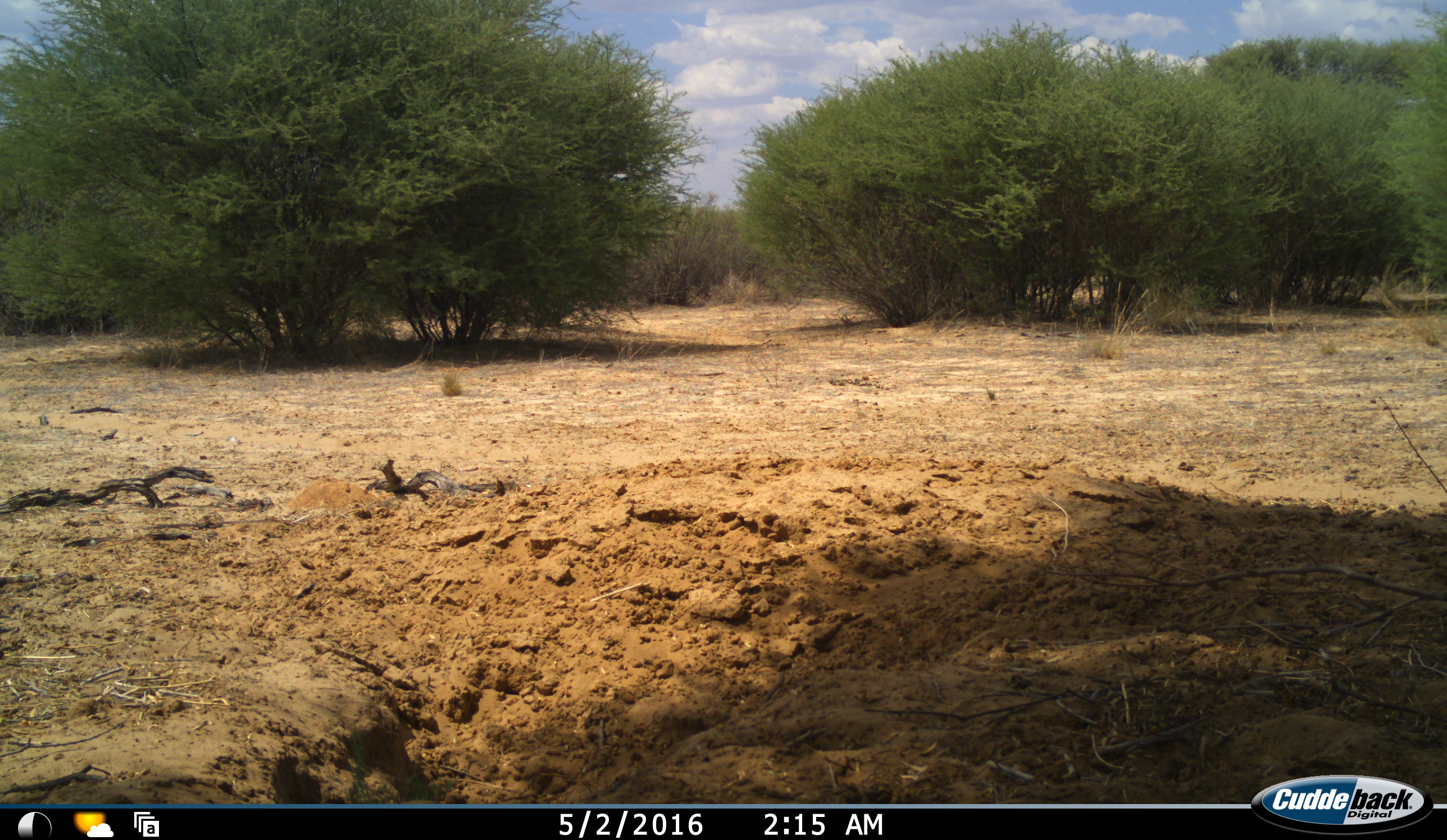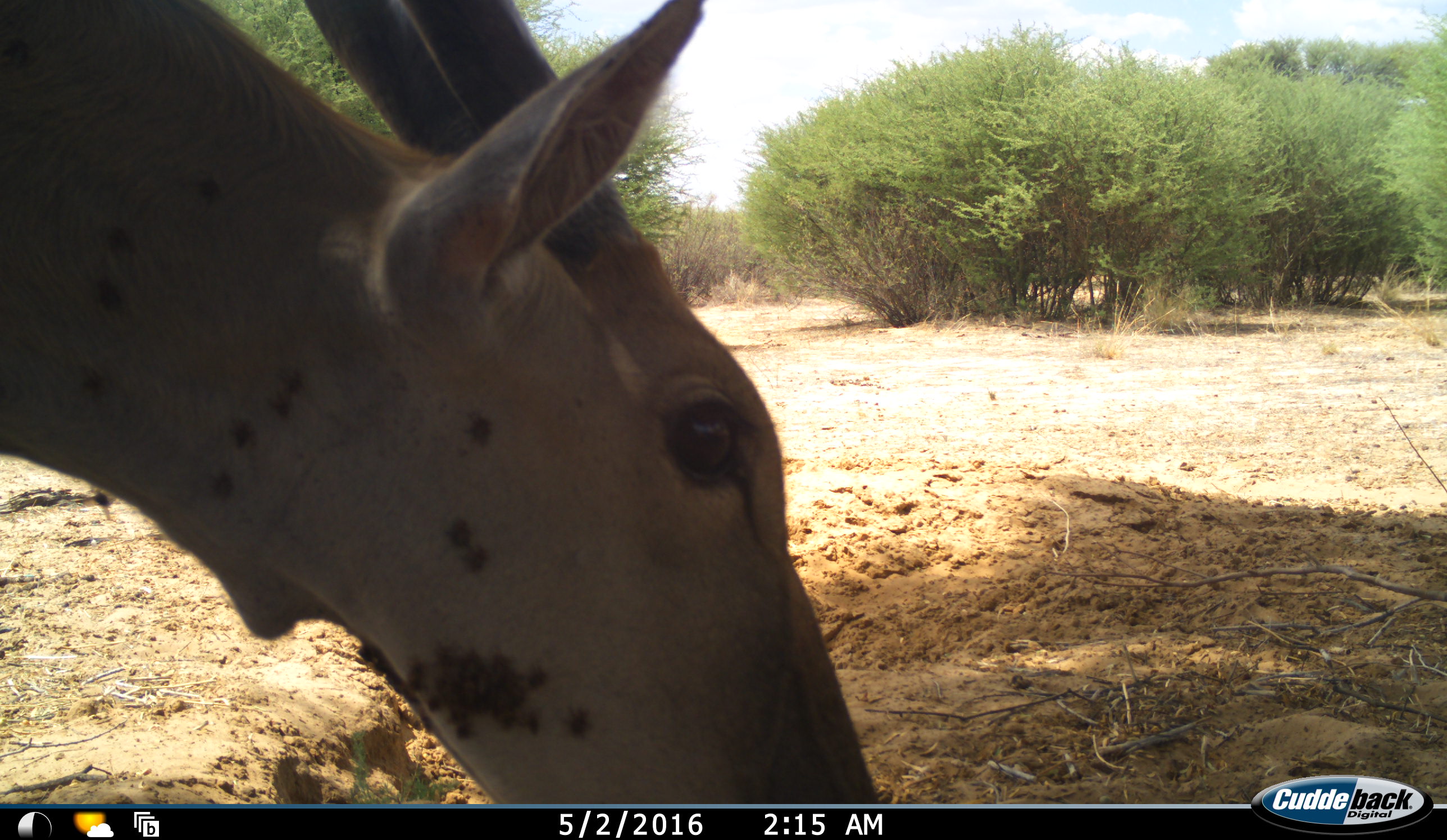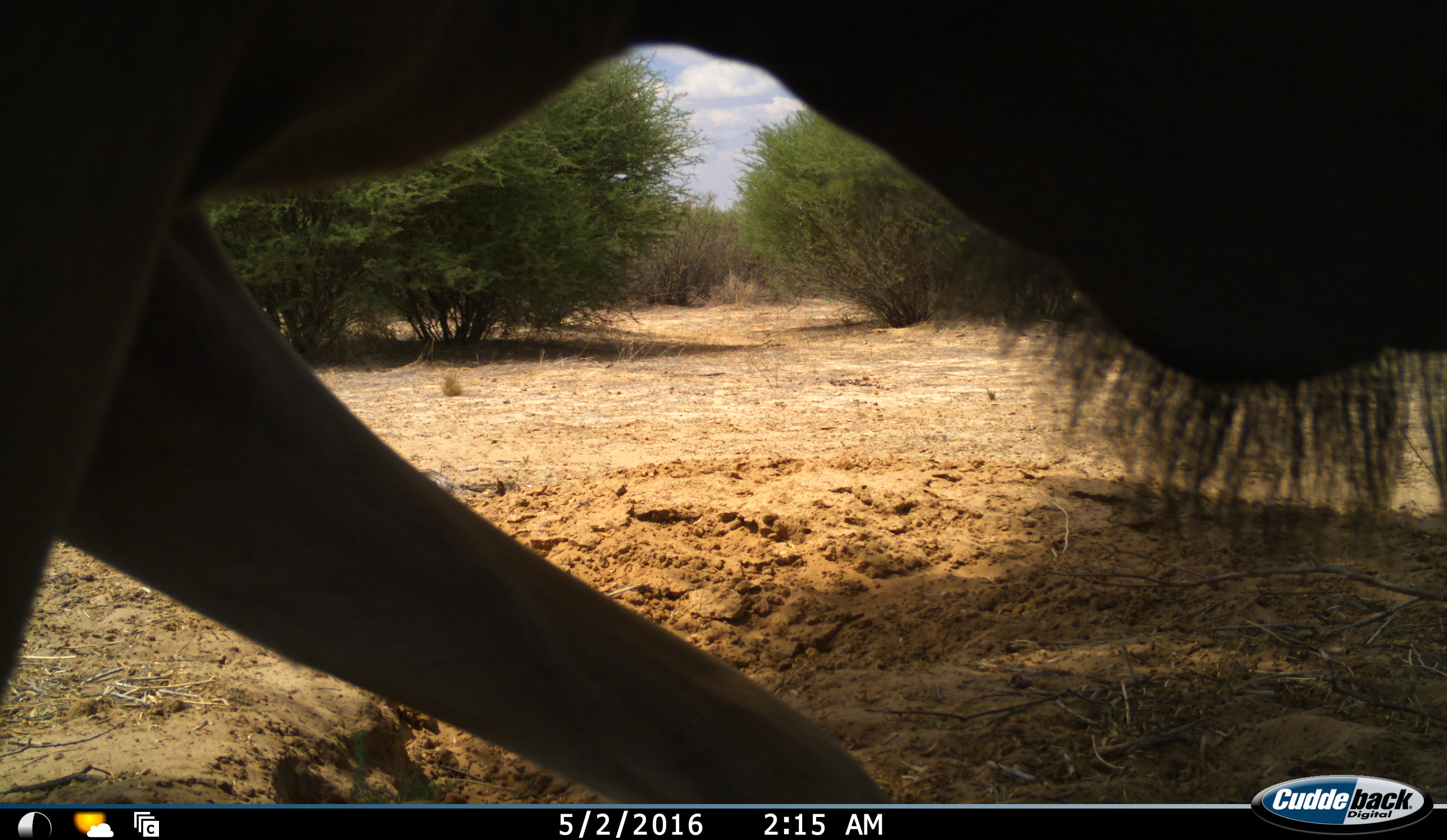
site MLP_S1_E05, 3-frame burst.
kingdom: Animalia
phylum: Chordata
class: Mammalia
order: Artiodactyla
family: Bovidae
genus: Tragelaphus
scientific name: Tragelaphus oryx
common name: eland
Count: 1.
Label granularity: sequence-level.